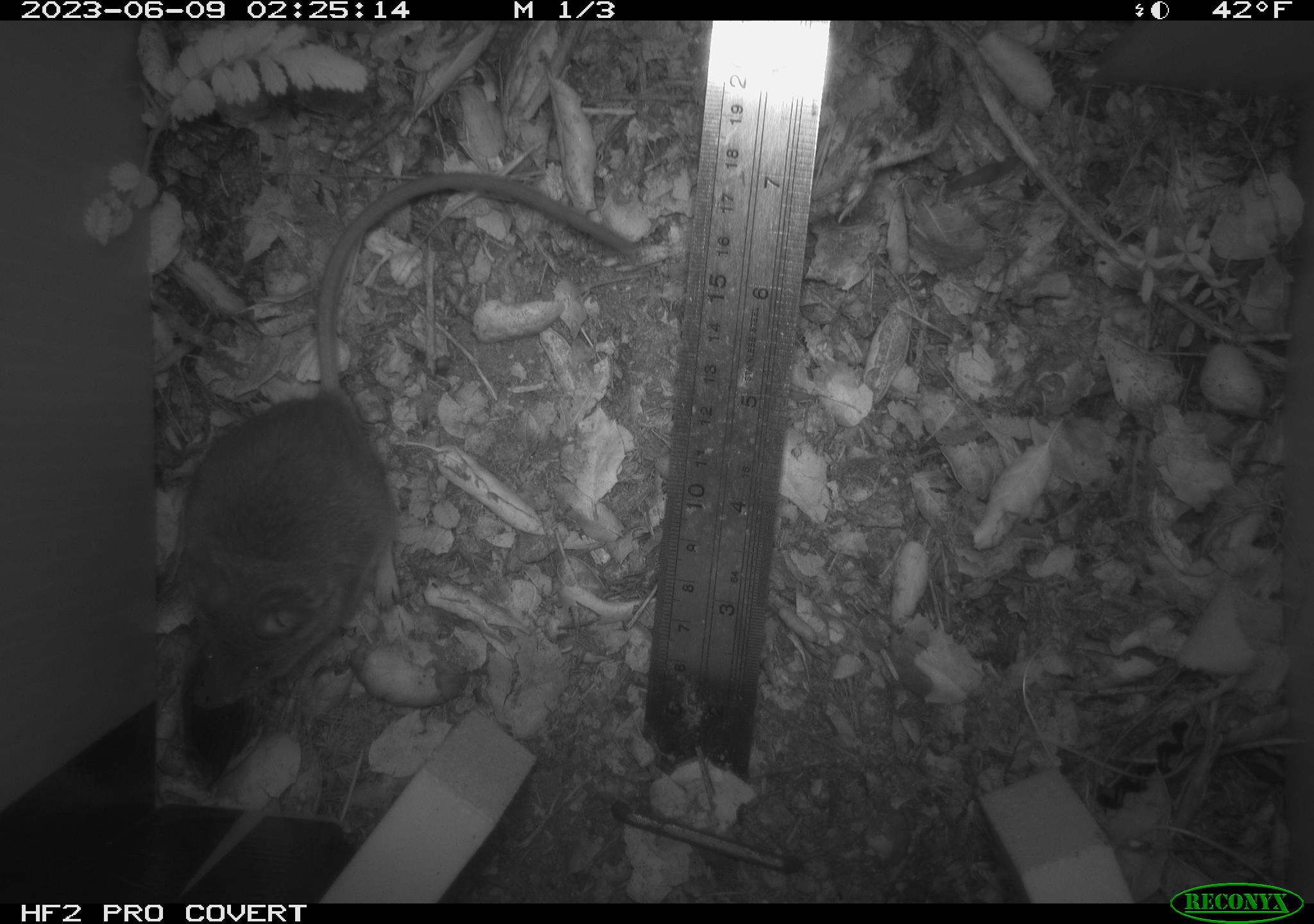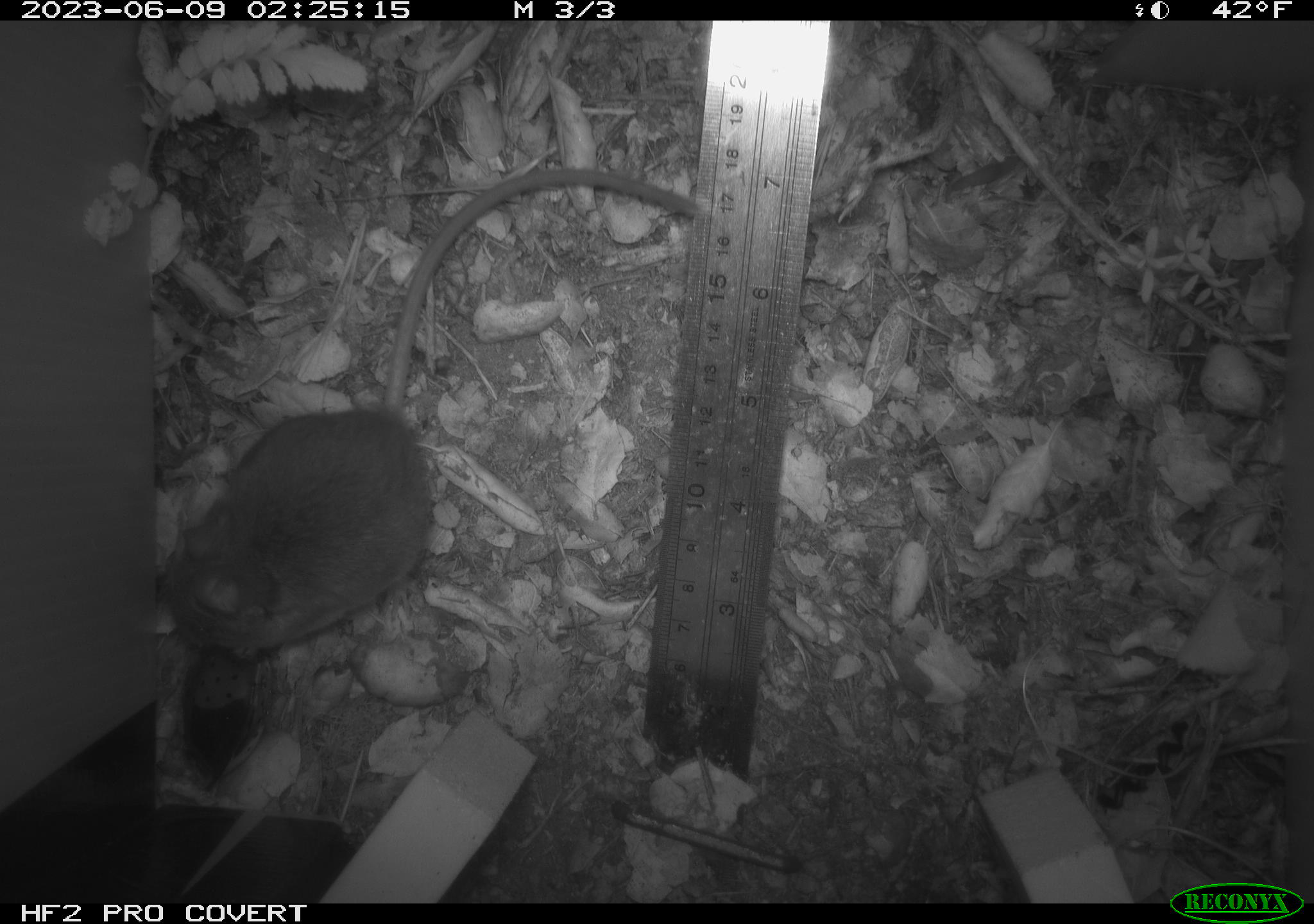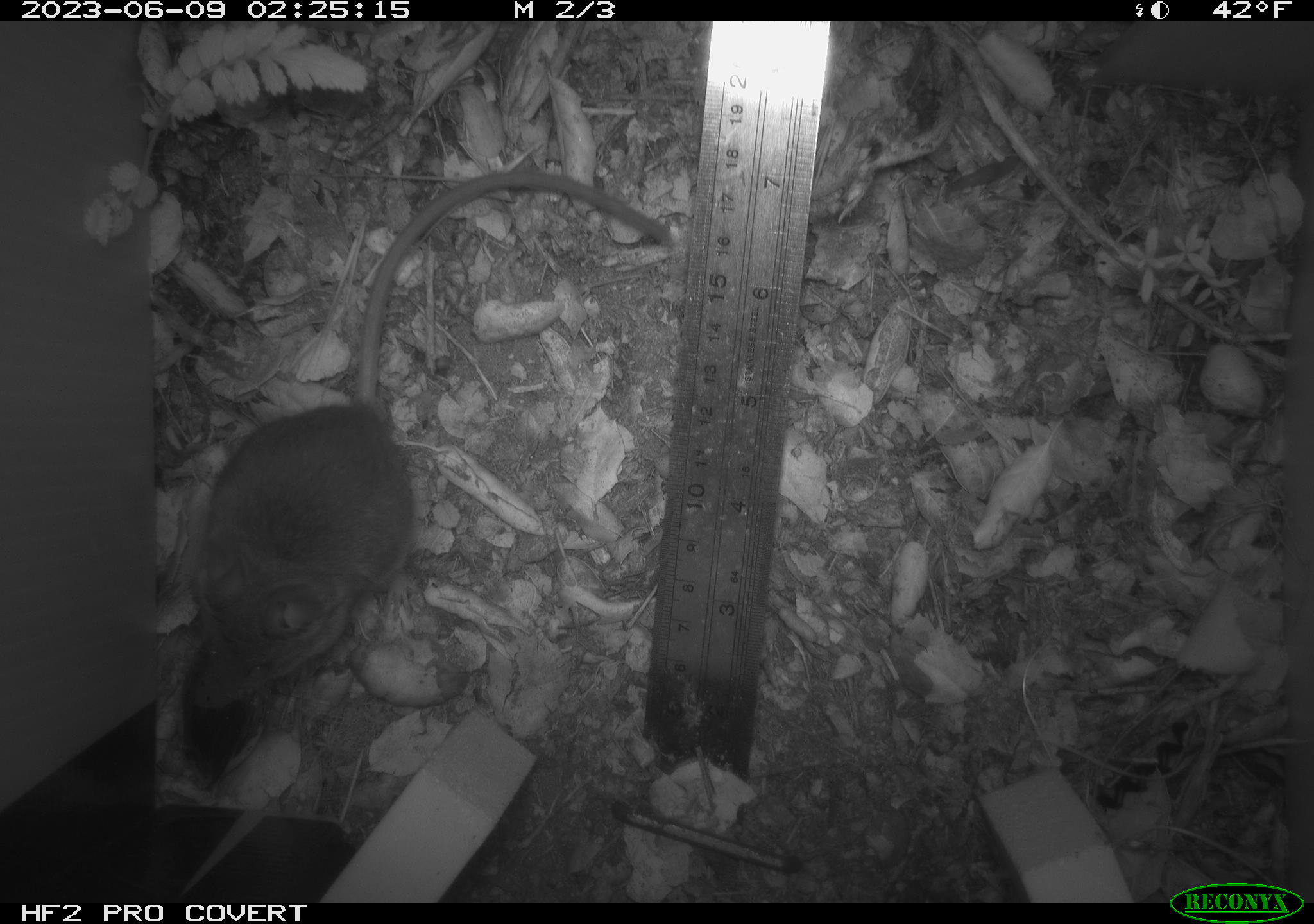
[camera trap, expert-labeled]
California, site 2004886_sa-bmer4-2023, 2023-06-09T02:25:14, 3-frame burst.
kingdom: Animalia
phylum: Chordata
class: Mammalia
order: Rodentia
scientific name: Rodentia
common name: mouse species